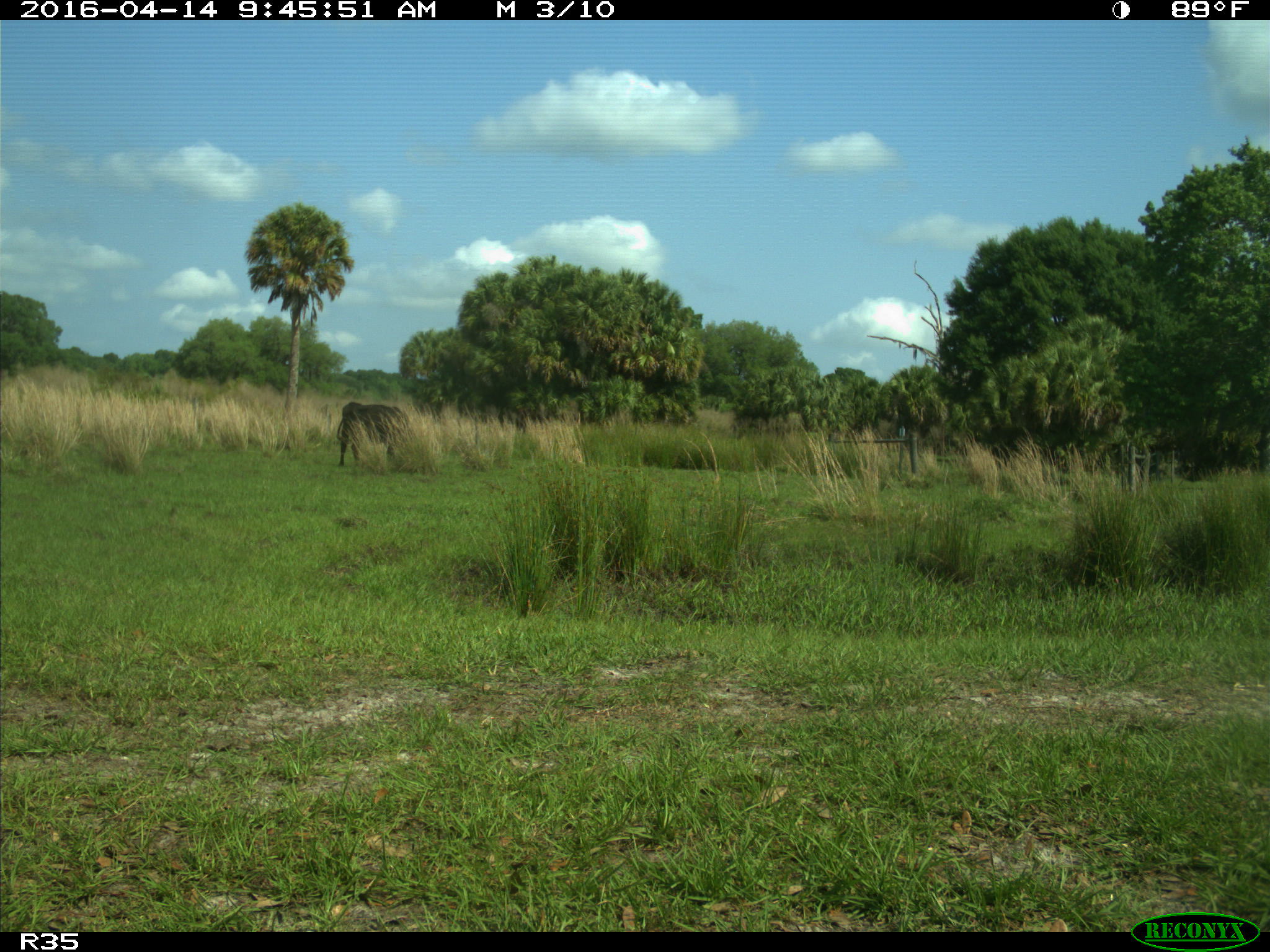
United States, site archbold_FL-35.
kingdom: Animalia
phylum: Chordata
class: Mammalia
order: Artiodactyla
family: Bovidae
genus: Bos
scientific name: Bos taurus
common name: domestic cow